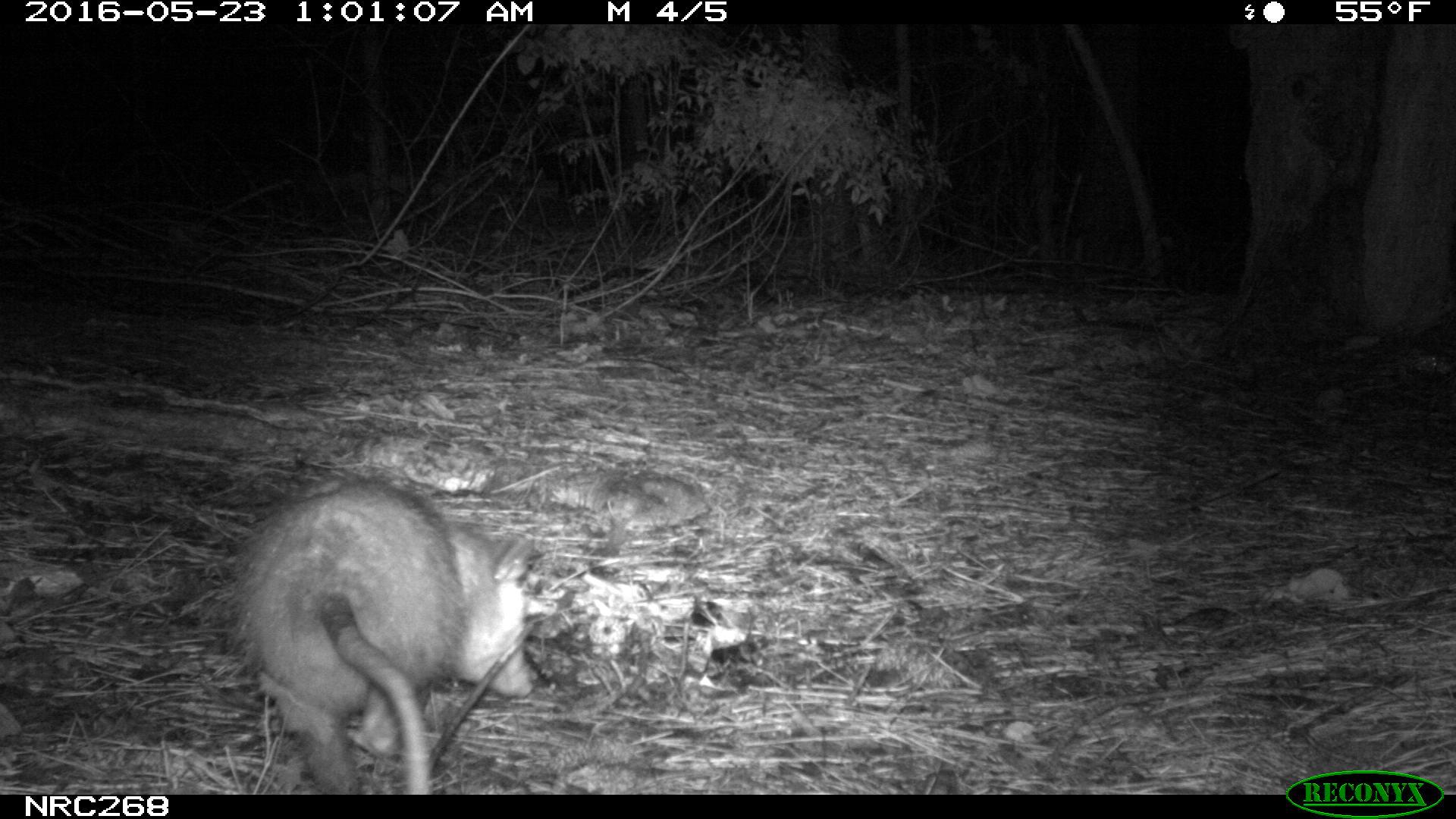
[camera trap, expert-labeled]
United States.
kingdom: Animalia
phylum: Chordata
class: Mammalia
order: Didelphimorphia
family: Didelphidae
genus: Didelphis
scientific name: Didelphis virginiana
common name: virginia opossum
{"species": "Virginia Opossum (Didelphis virginiana)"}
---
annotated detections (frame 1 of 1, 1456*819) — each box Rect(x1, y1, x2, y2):
Virginia Opossum: Rect(221, 469, 543, 792)